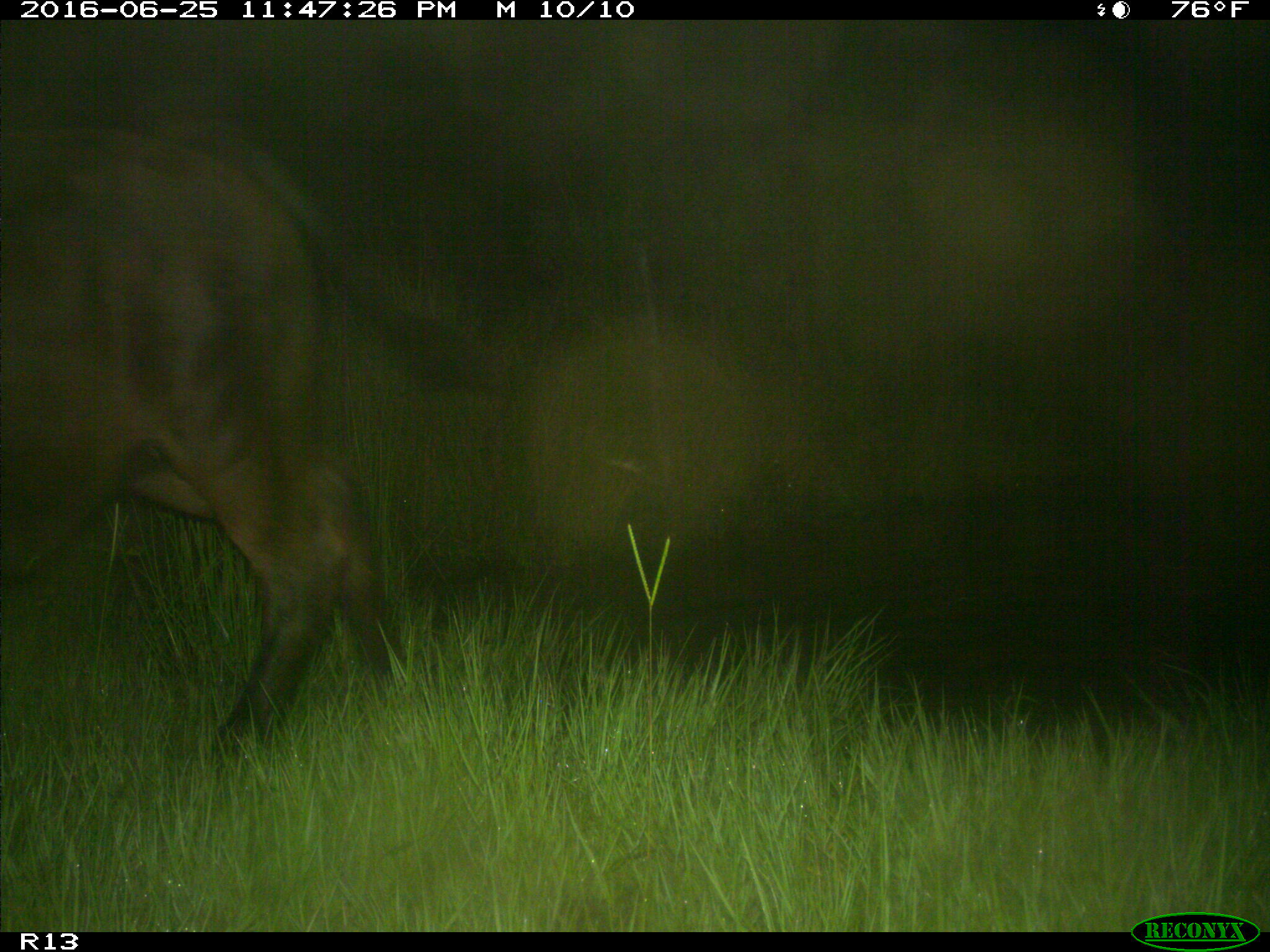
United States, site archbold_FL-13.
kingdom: Animalia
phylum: Chordata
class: Mammalia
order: Artiodactyla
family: Bovidae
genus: Bos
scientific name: Bos taurus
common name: domestic cow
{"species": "Bos taurus (domestic cow)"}